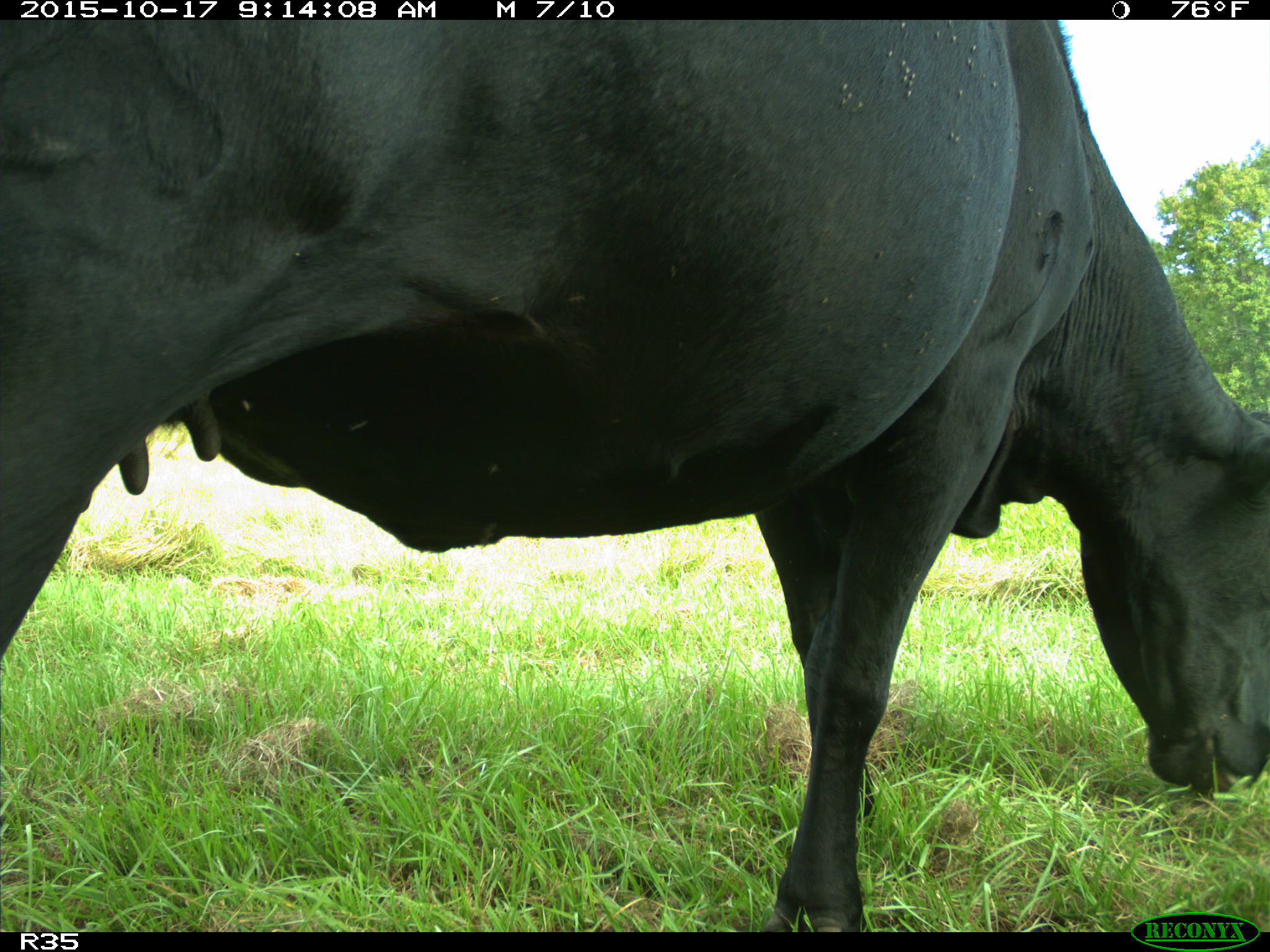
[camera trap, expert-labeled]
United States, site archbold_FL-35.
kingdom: Animalia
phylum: Chordata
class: Mammalia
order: Artiodactyla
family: Bovidae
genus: Bos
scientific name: Bos taurus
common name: domestic cow